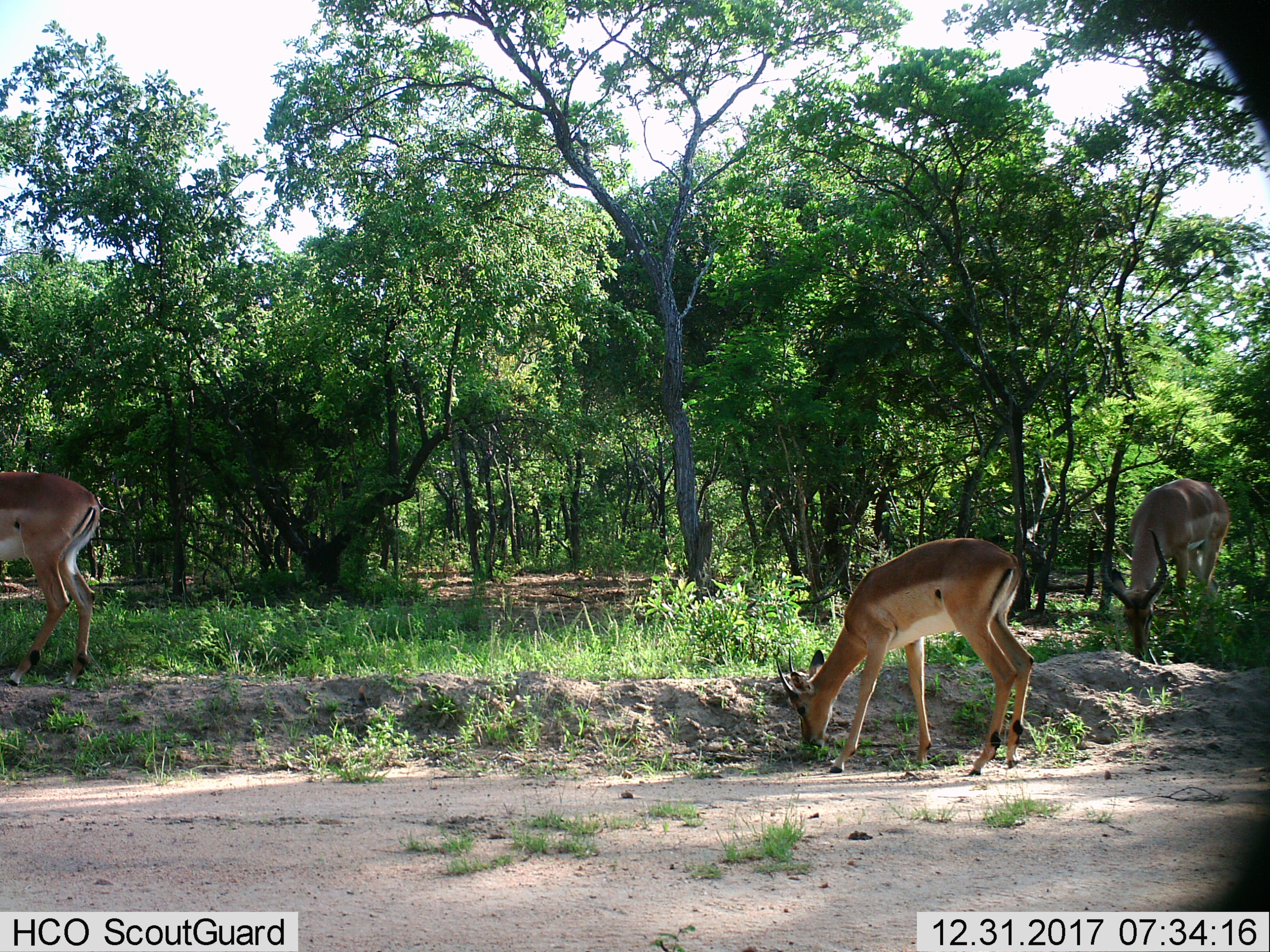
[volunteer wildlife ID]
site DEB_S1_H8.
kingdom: Animalia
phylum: Chordata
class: Mammalia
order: Artiodactyla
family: Bovidae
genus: Aepyceros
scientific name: Aepyceros melampus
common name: impala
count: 3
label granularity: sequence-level